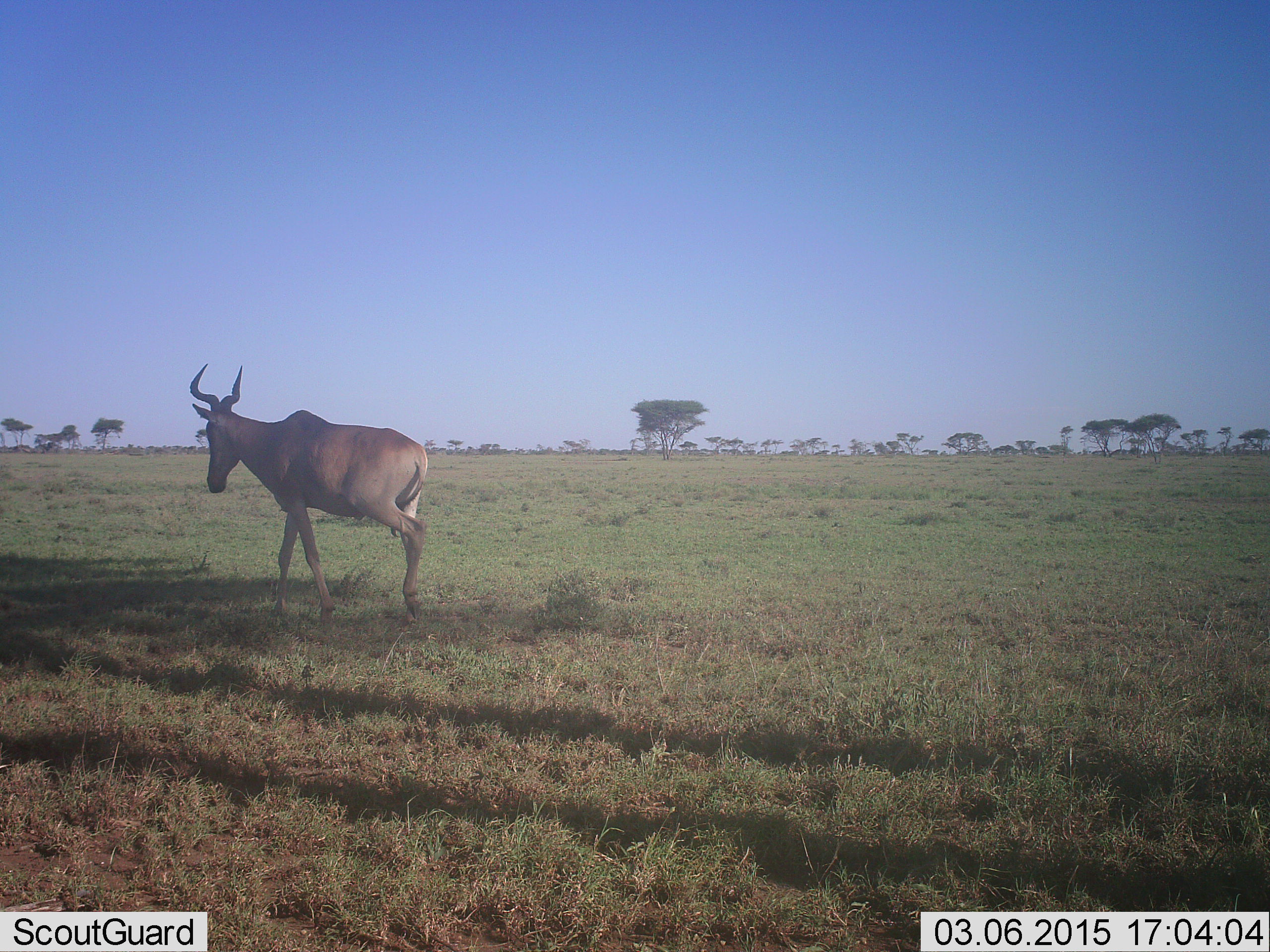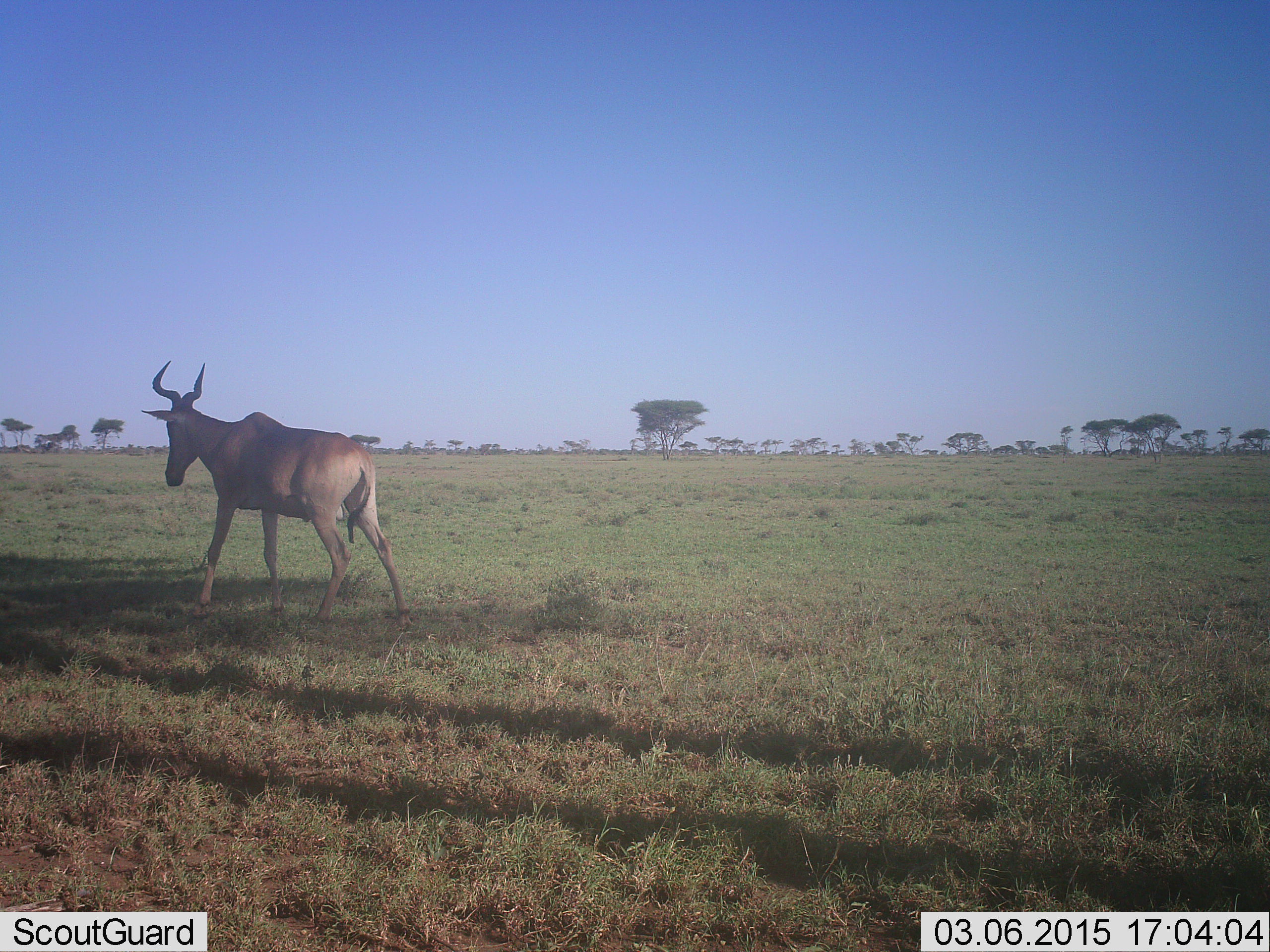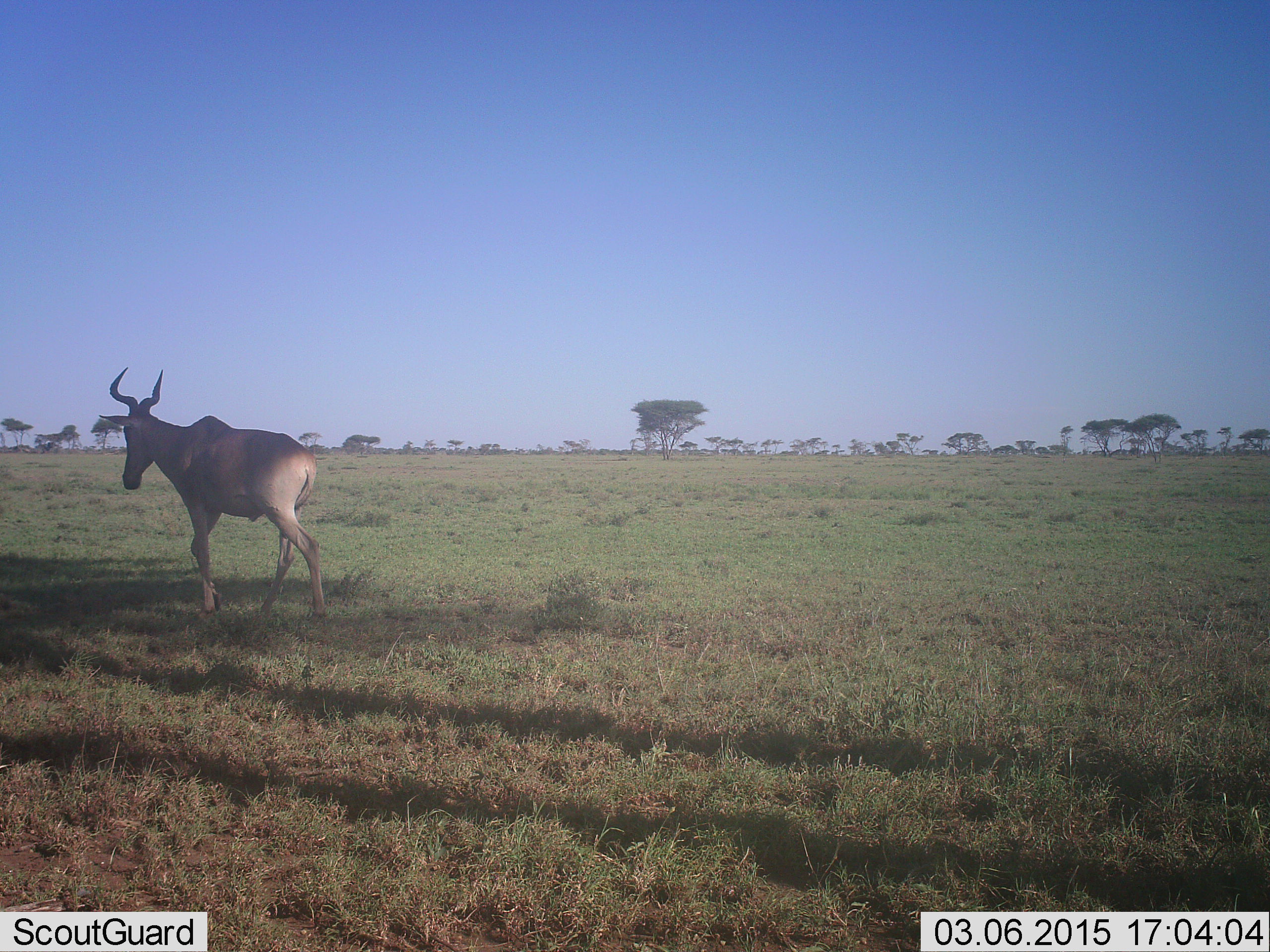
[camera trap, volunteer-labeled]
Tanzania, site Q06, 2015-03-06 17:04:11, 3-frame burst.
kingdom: Animalia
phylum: Chordata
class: Mammalia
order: Artiodactyla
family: Bovidae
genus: Alcelaphus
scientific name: Alcelaphus buselaphus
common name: hartebeest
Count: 1.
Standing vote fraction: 10%.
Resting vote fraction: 0%.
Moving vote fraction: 100%.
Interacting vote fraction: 0%.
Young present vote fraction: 0%.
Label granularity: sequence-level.